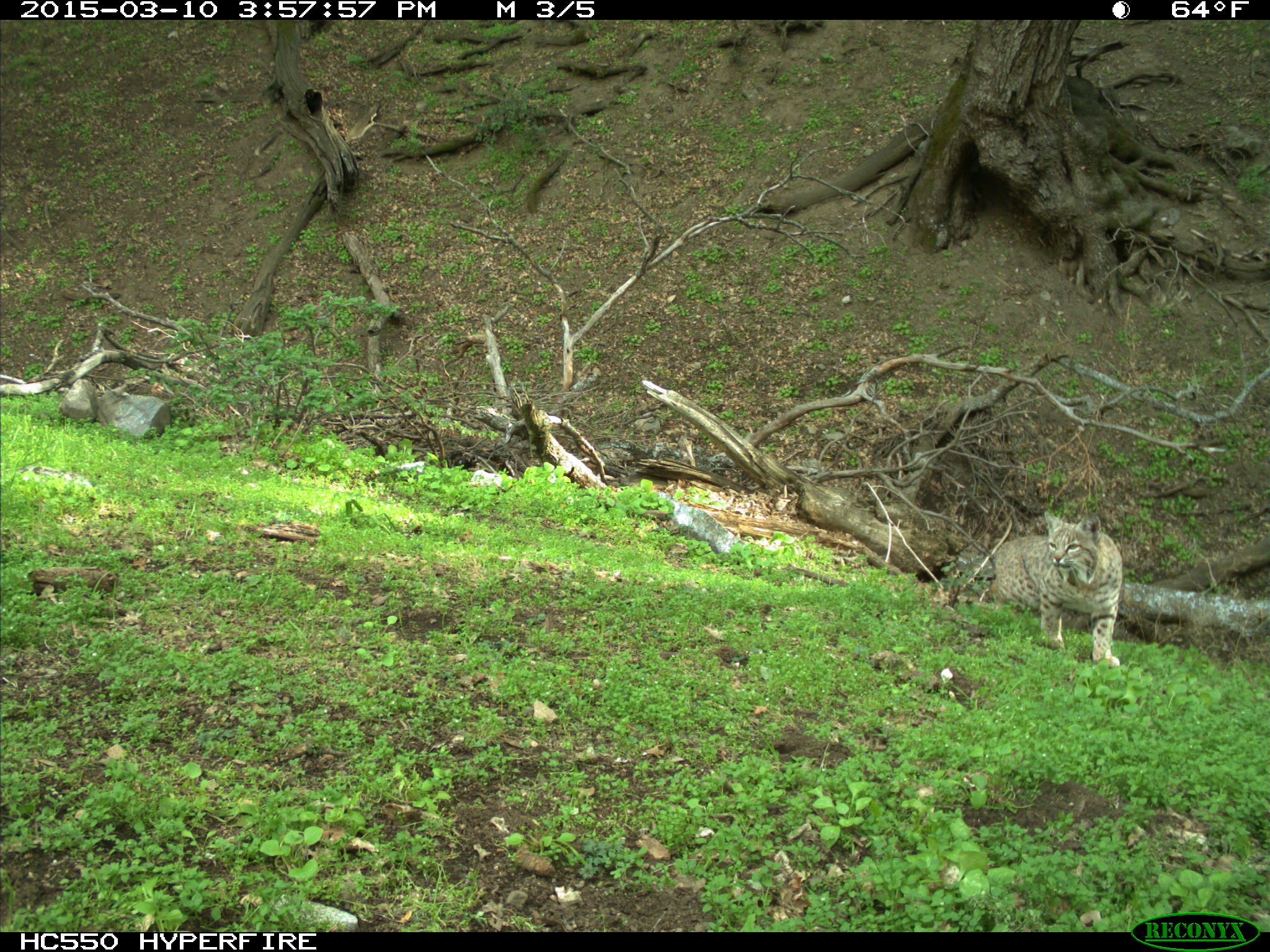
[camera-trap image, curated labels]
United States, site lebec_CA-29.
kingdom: Animalia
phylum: Chordata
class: Mammalia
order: Carnivora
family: Felidae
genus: Lynx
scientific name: Lynx rufus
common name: bobcat